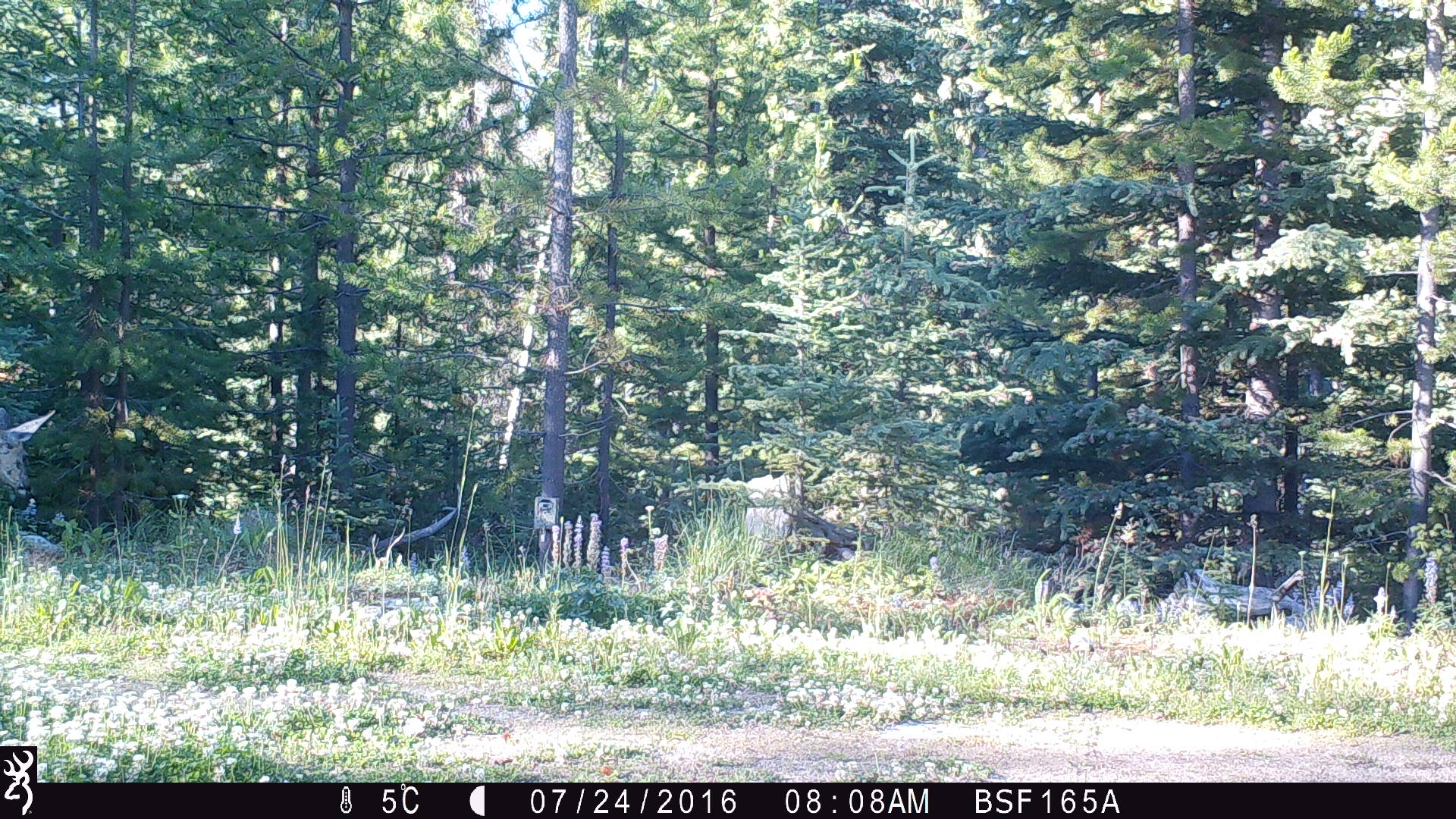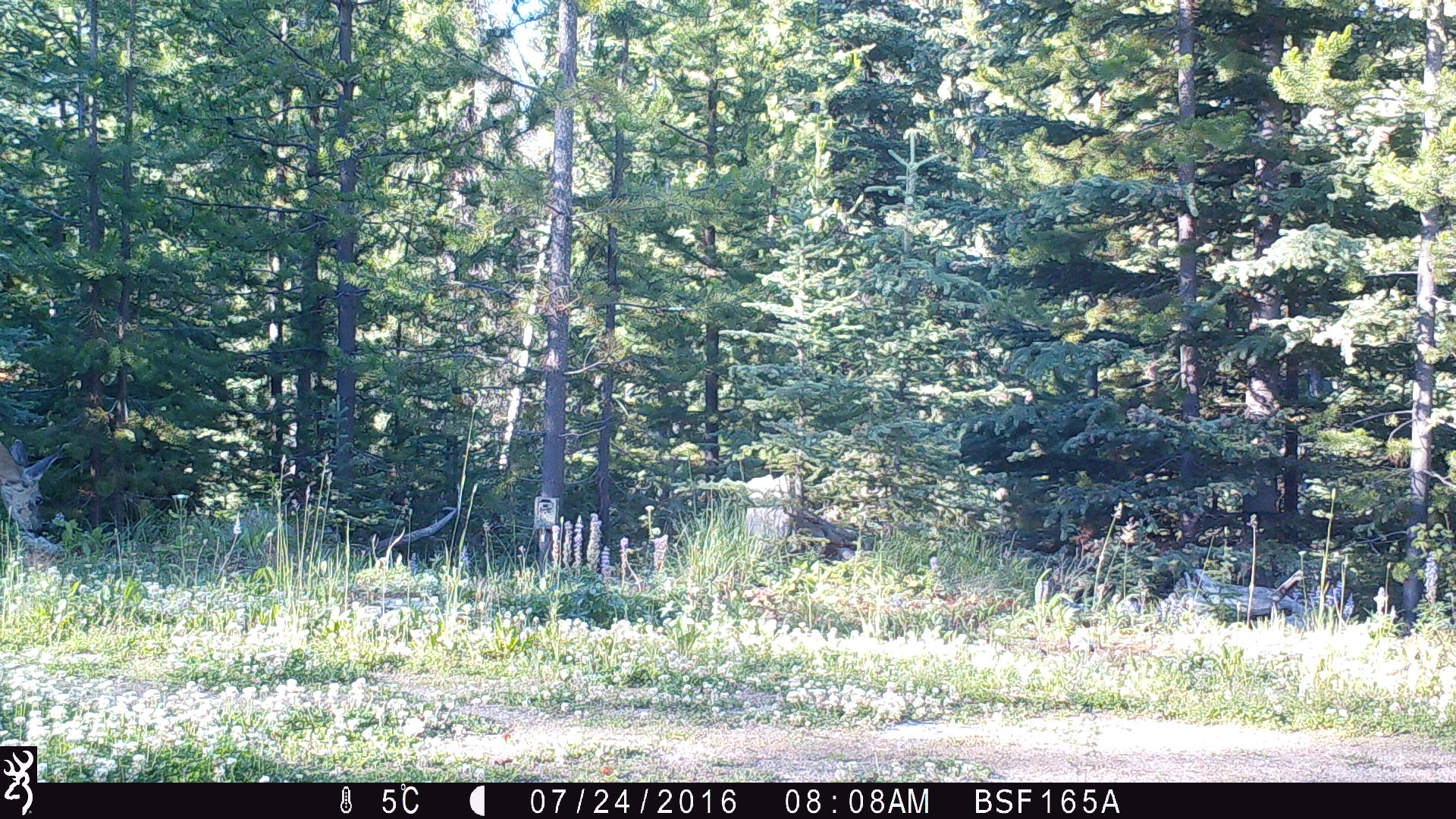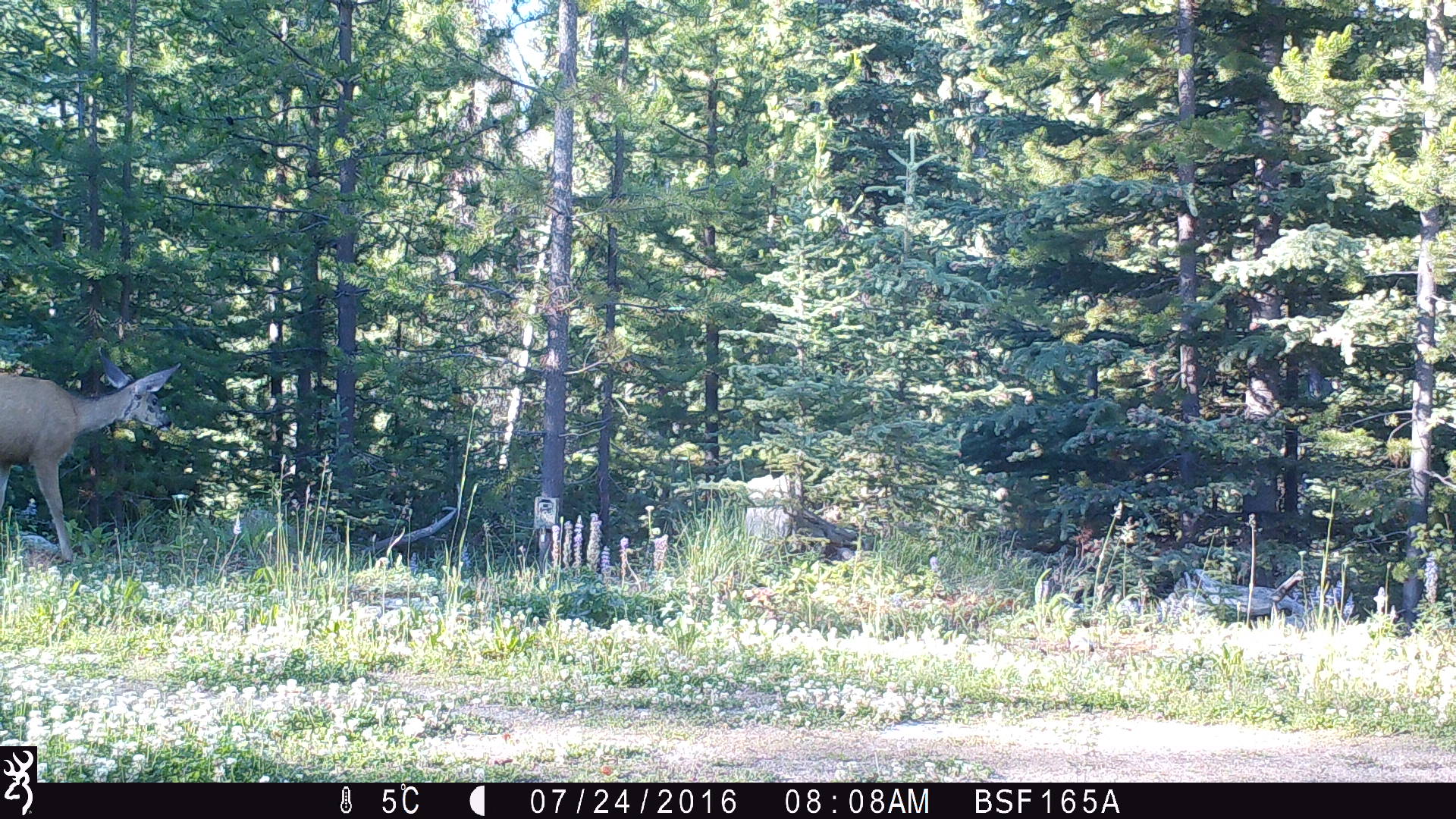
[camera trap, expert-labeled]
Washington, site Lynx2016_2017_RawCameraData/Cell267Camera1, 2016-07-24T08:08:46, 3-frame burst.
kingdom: Animalia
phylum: Chordata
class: Mammalia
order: Artiodactyla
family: Cervidae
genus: Odocoileus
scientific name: Odocoileus hemionus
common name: mule deer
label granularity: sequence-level